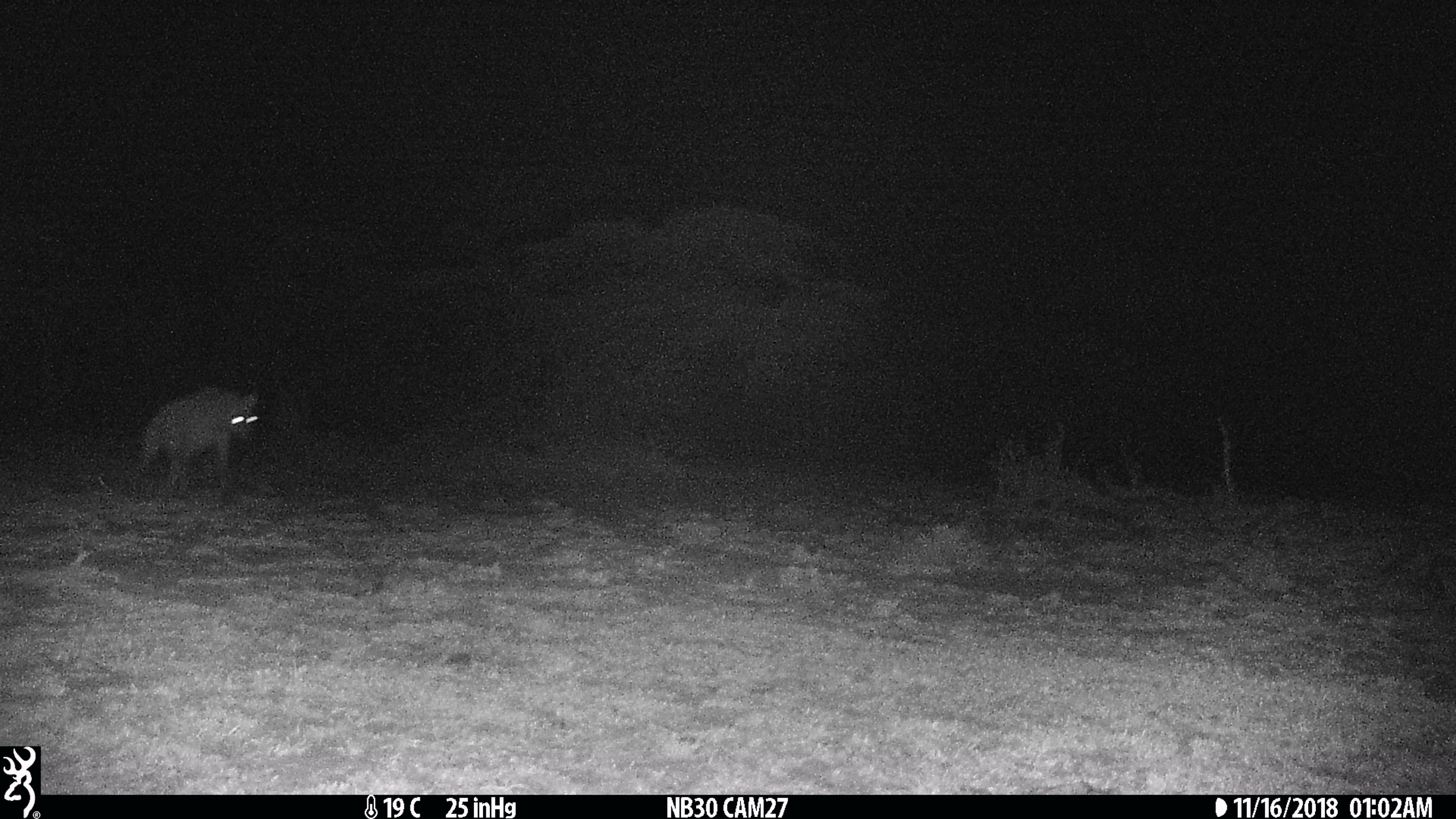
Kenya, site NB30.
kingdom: Animalia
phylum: Chordata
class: Mammalia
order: Carnivora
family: Hyaenidae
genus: Crocuta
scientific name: Crocuta crocuta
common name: spotted hyena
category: hyena spotted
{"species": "hyena spotted (spotted hyena) (Crocuta crocuta)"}